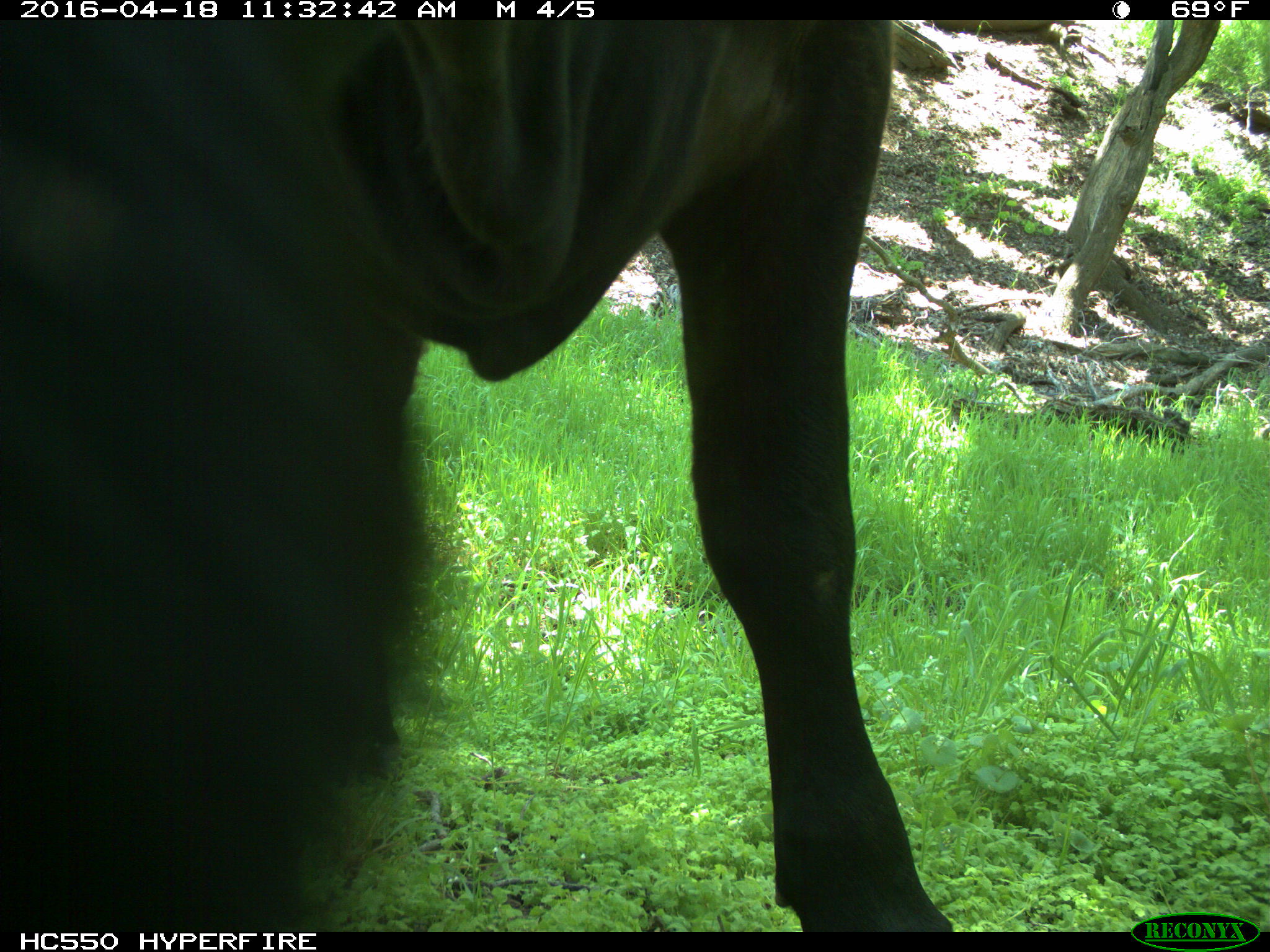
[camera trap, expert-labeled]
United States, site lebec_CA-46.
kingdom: Animalia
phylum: Chordata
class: Mammalia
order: Artiodactyla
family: Bovidae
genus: Bos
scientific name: Bos taurus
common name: domestic cow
Bos taurus (domestic cow).